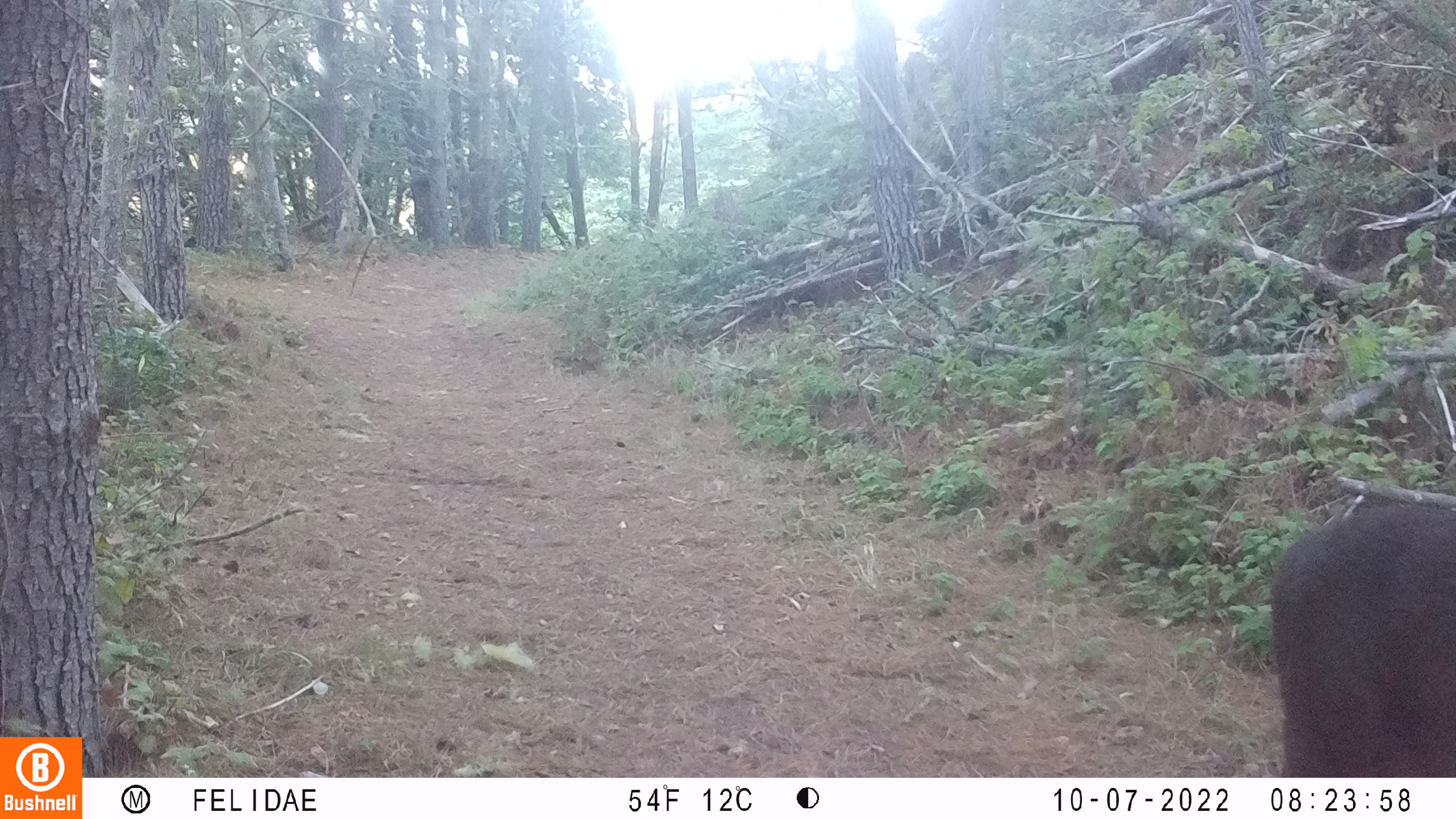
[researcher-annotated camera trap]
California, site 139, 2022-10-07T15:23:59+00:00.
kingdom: Animalia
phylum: Chordata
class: Mammalia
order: Artiodactyla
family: Cervidae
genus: Odocoileus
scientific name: Odocoileus hemionus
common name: mule deer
Mule deer (Odocoileus hemionus).